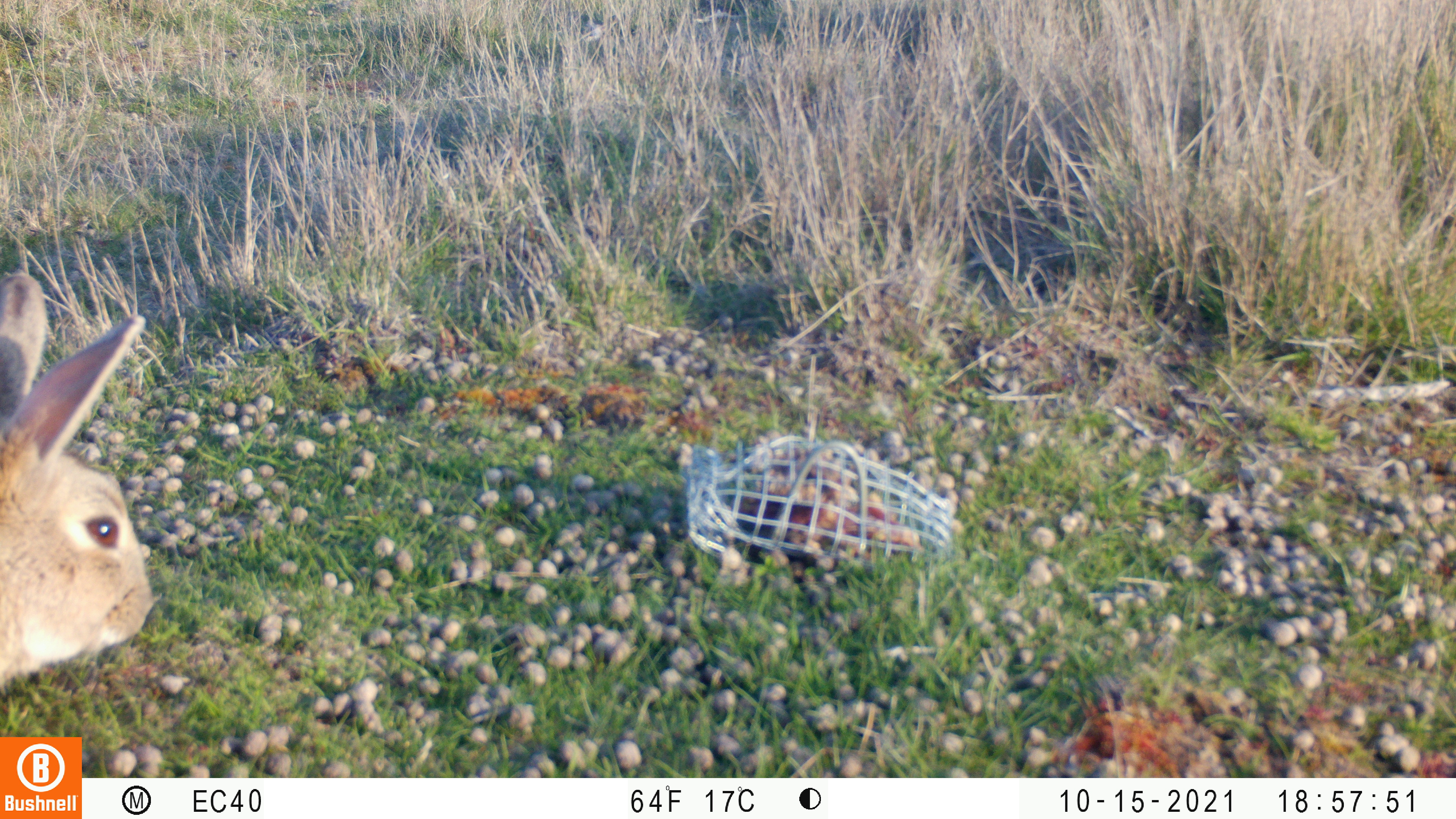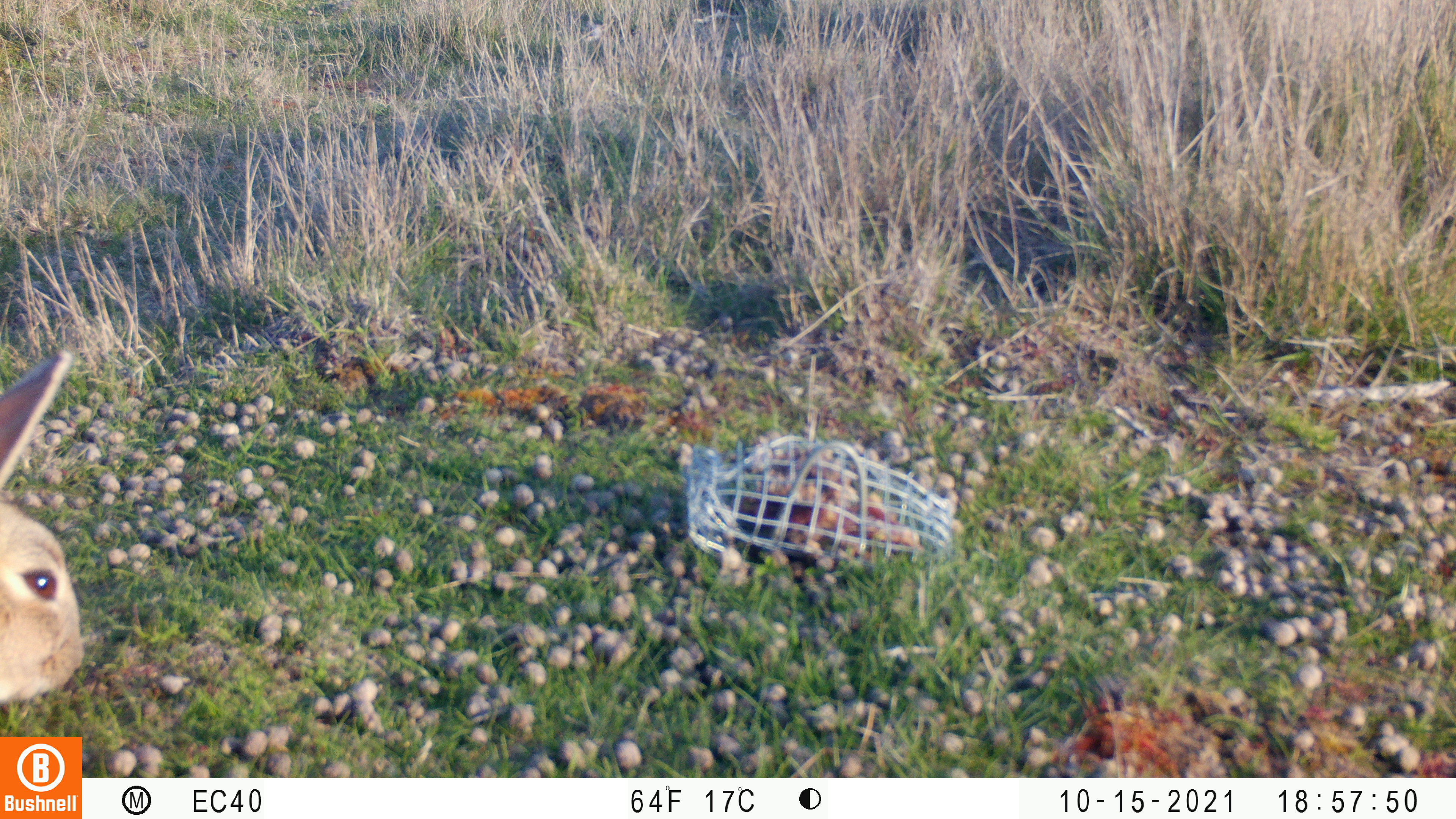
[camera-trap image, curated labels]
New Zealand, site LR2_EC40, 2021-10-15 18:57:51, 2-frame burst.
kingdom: Animalia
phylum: Chordata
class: Mammalia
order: Lagomorpha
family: Leporidae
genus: Oryctolagus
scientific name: Oryctolagus cuniculus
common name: european rabbit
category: rabbit